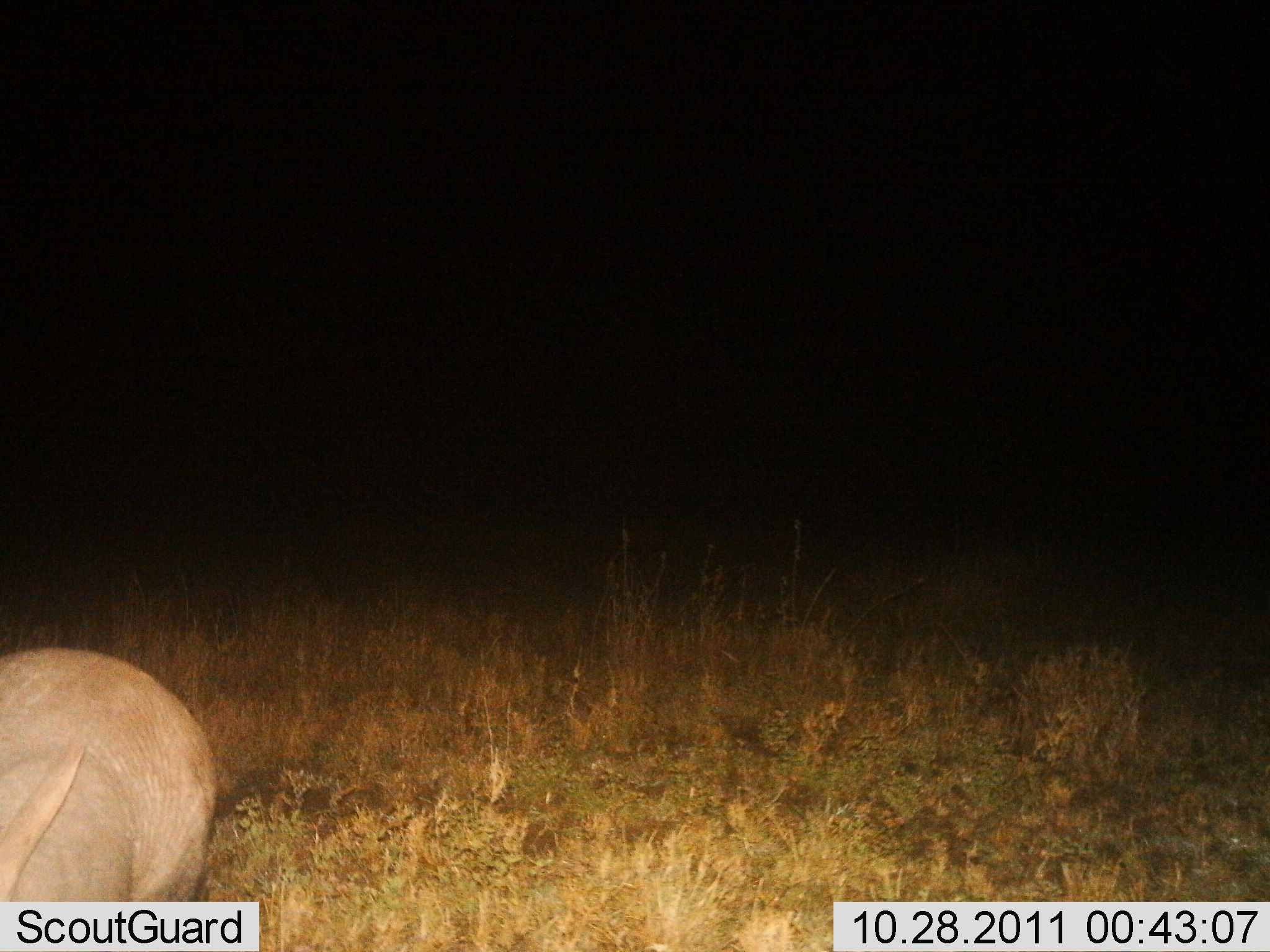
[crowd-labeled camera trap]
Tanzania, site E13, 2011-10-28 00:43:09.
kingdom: Animalia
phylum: Chordata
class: Mammalia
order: Tubulidentata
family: Orycteropodidae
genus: Orycteropus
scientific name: Orycteropus afer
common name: aardvark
Aardvark (Orycteropus afer), count 1. Behavior (volunteer vote fractions): standing 81%, resting 0%, moving 19%, interacting 0%. Young present (vote fraction): 0%. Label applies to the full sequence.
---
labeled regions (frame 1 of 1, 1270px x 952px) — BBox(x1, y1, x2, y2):
animal: BBox(0, 642, 236, 903)